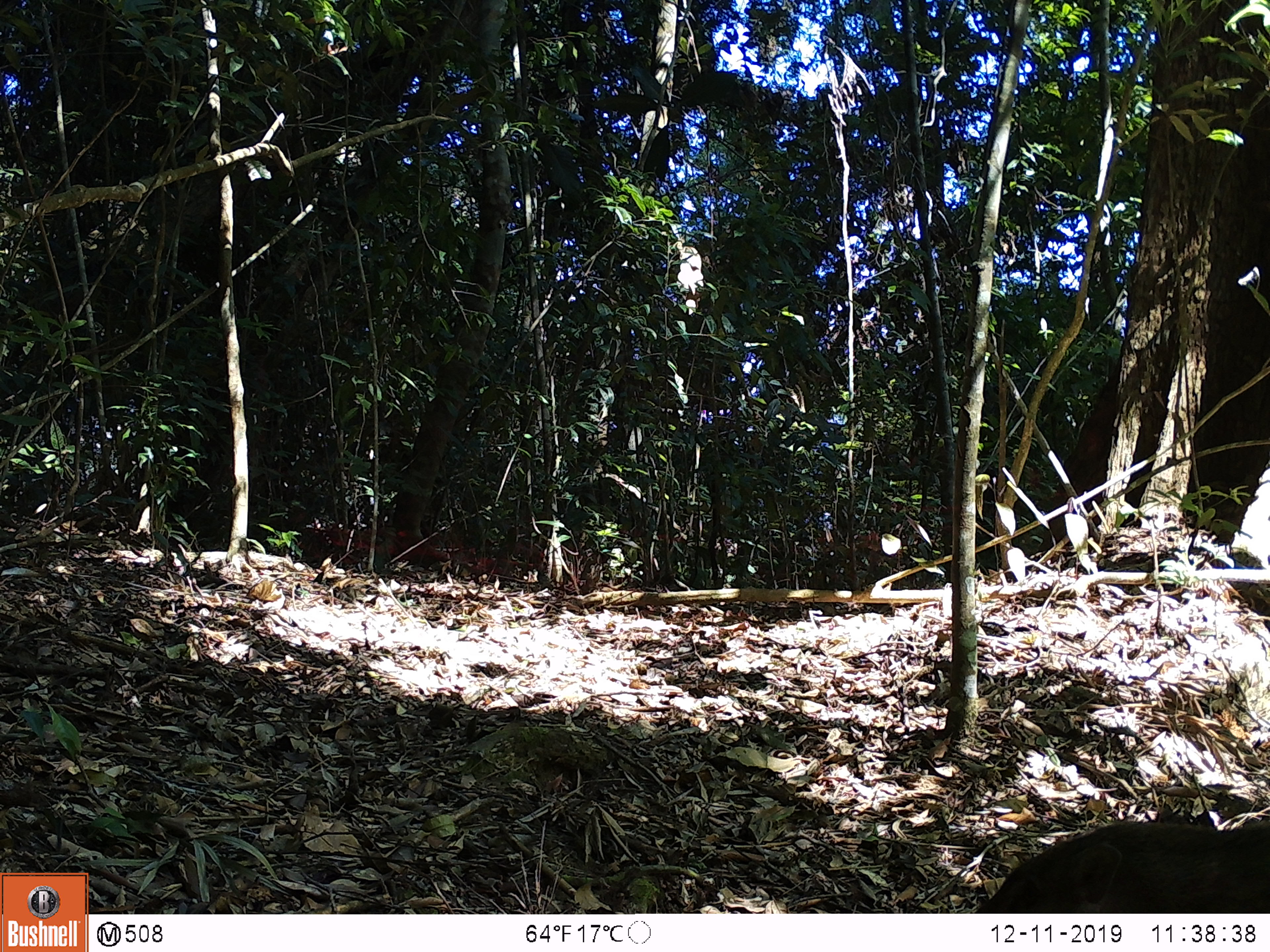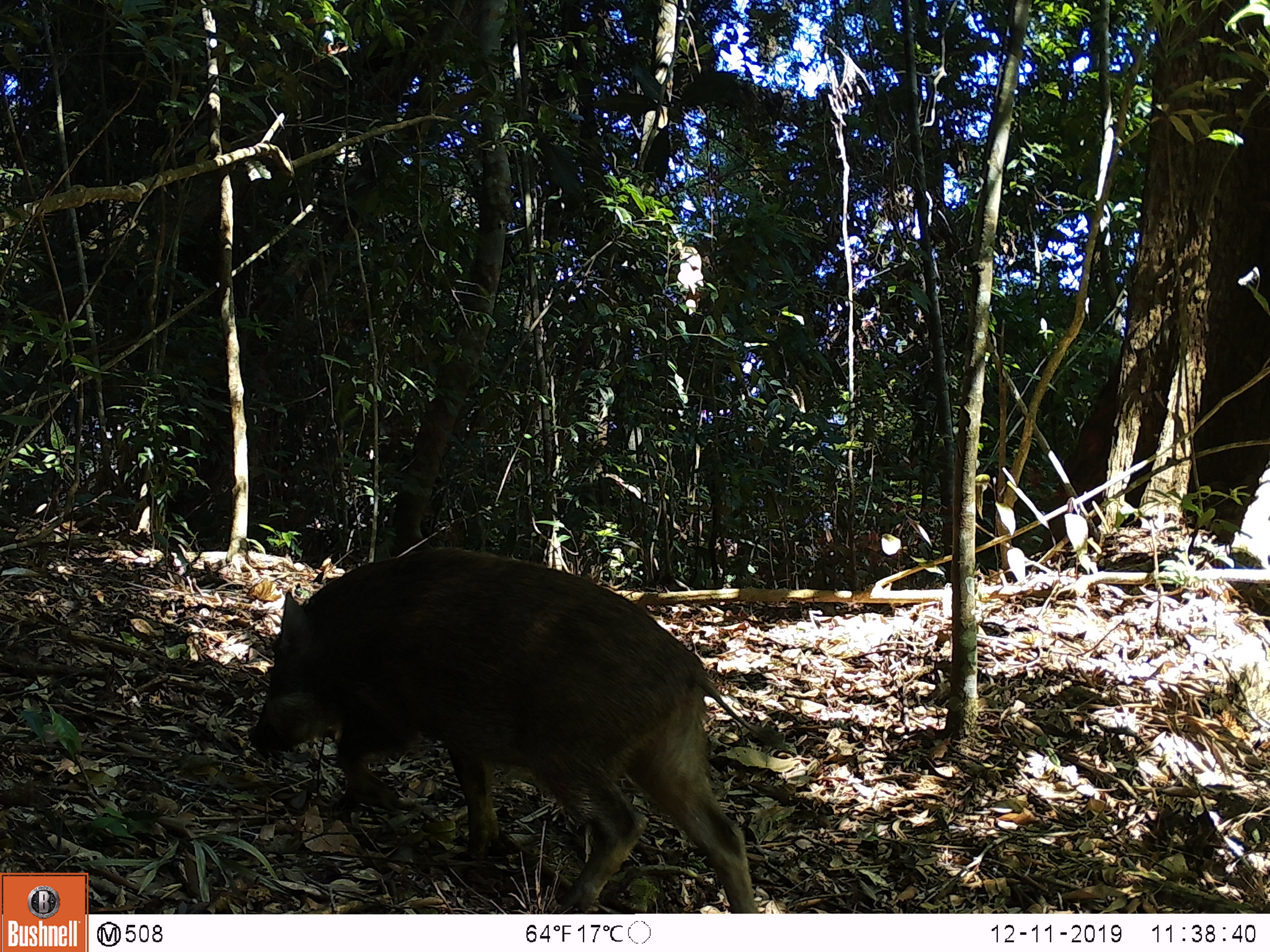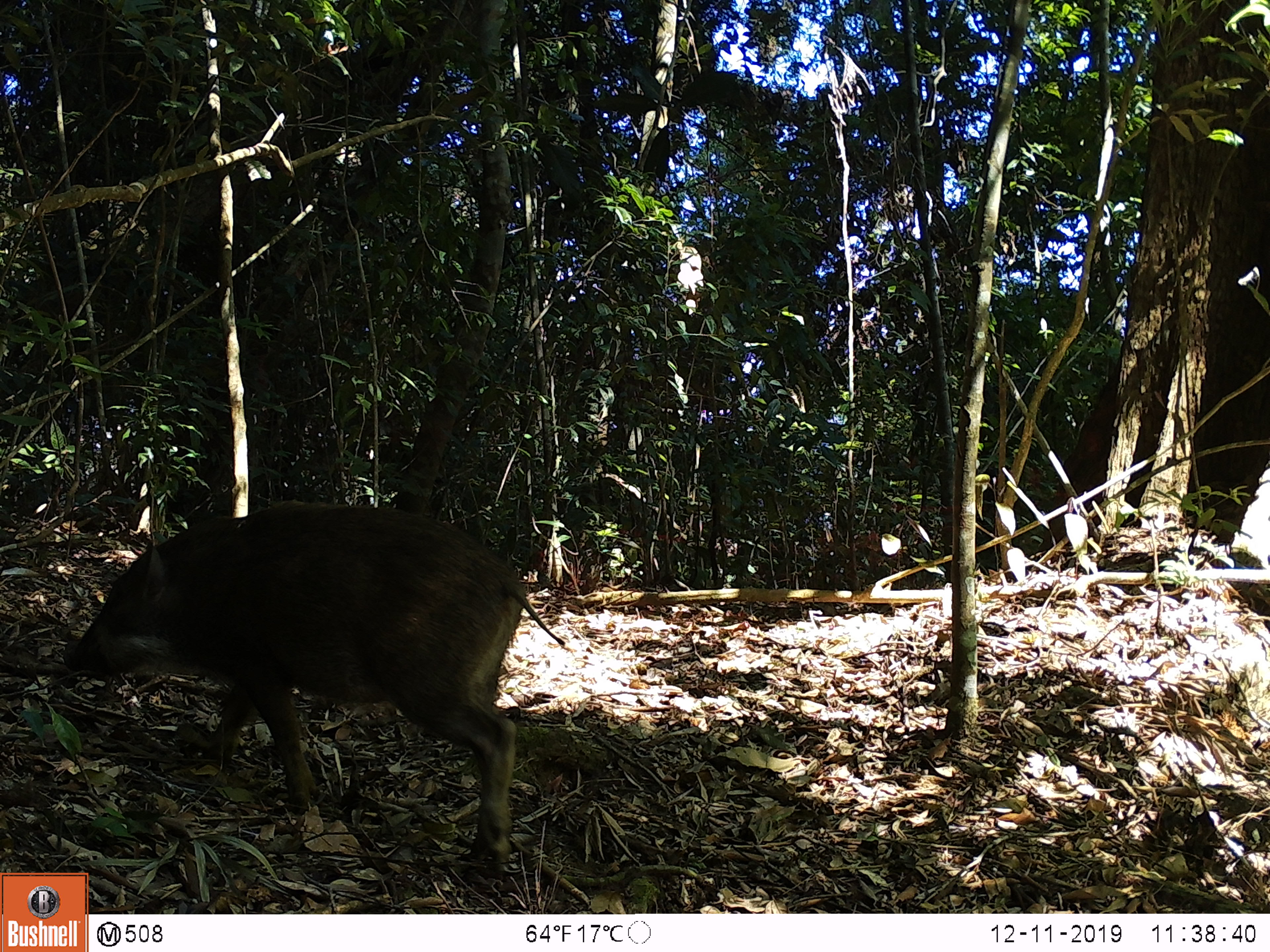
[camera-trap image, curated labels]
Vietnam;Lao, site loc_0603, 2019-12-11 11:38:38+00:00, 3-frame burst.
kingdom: Animalia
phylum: Chordata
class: Mammalia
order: Artiodactyla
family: Suidae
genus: Sus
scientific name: Sus scrofa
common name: eurasian wild pig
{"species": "eurasian wild pig (Sus scrofa)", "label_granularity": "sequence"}